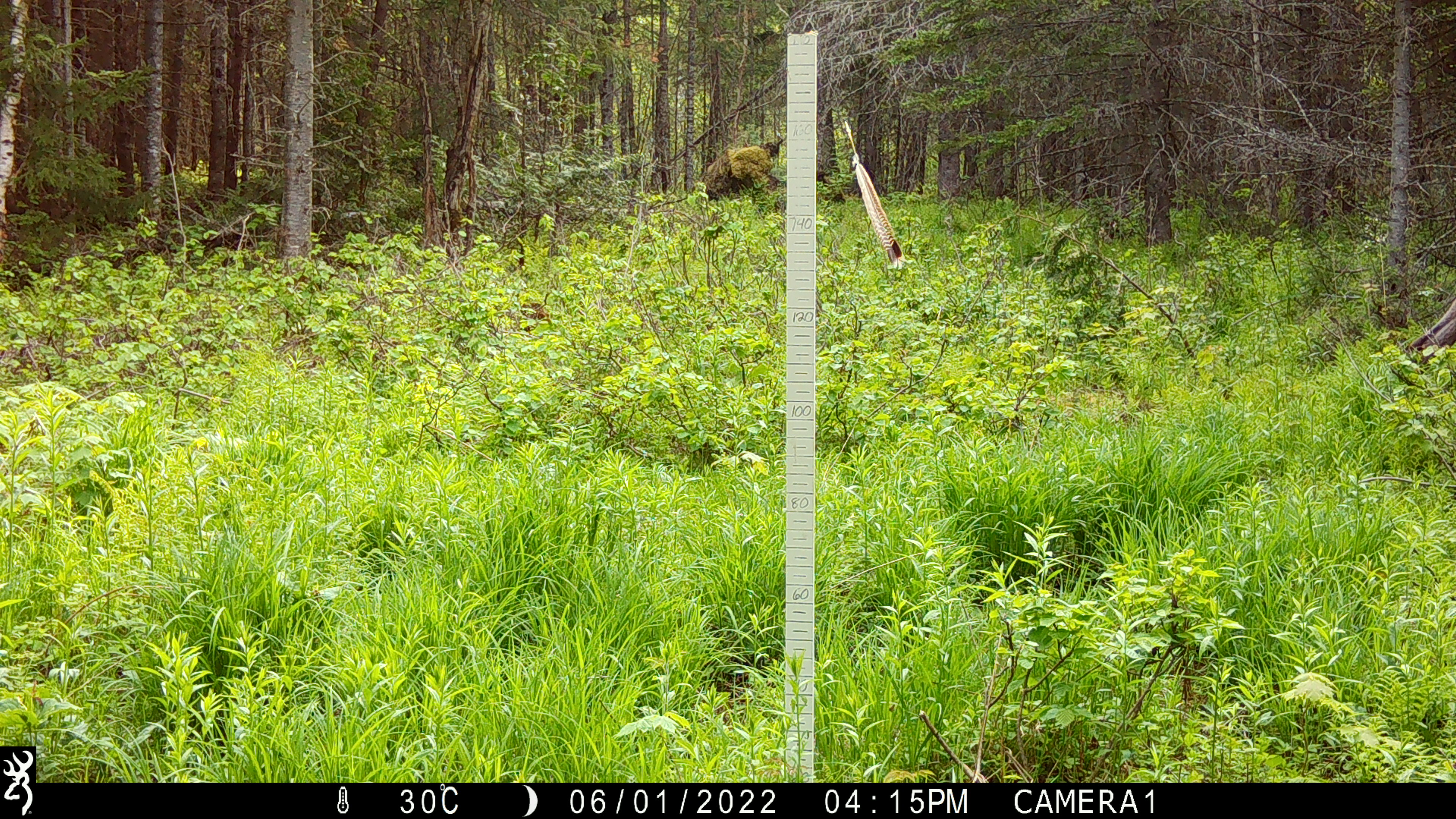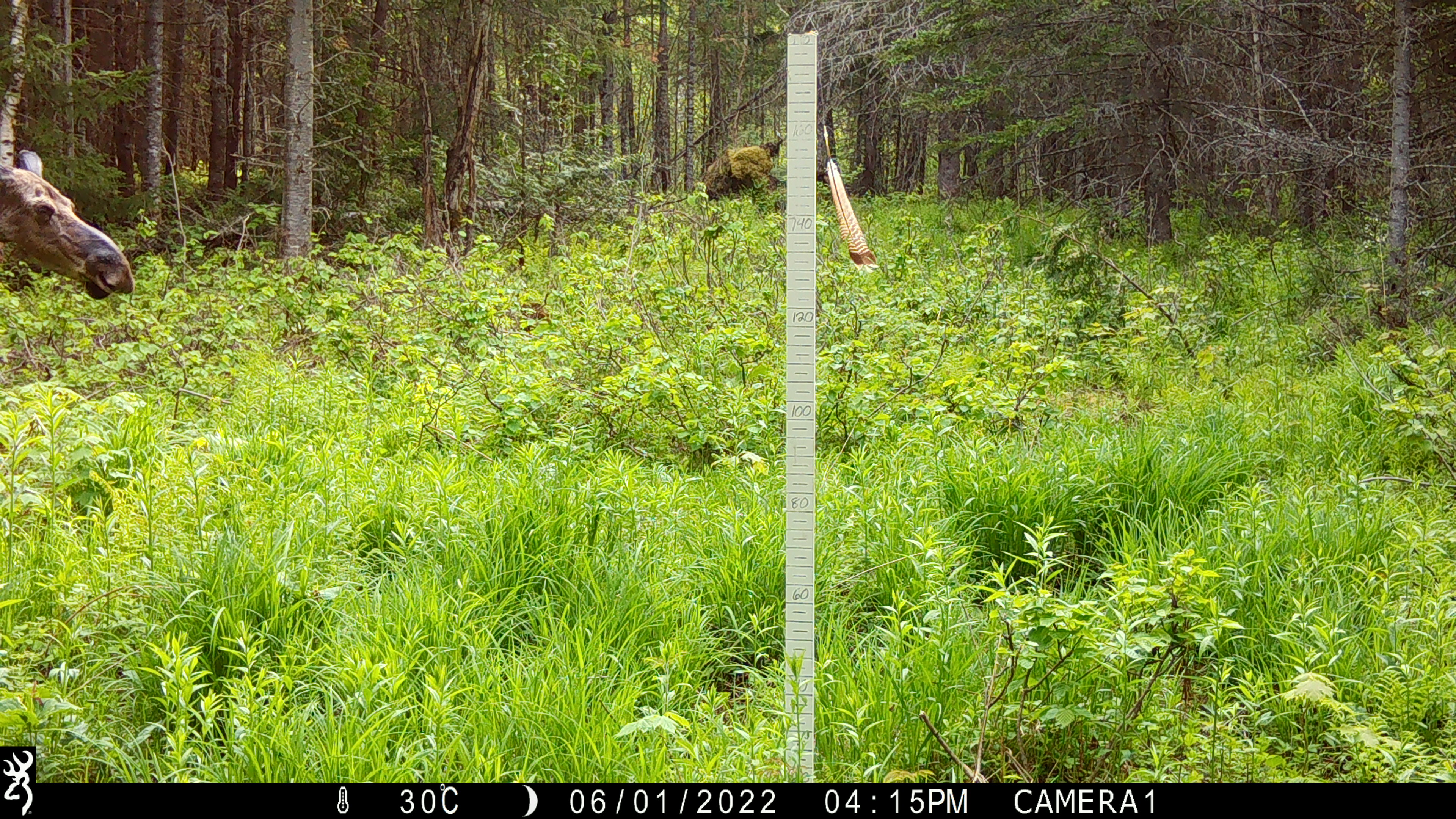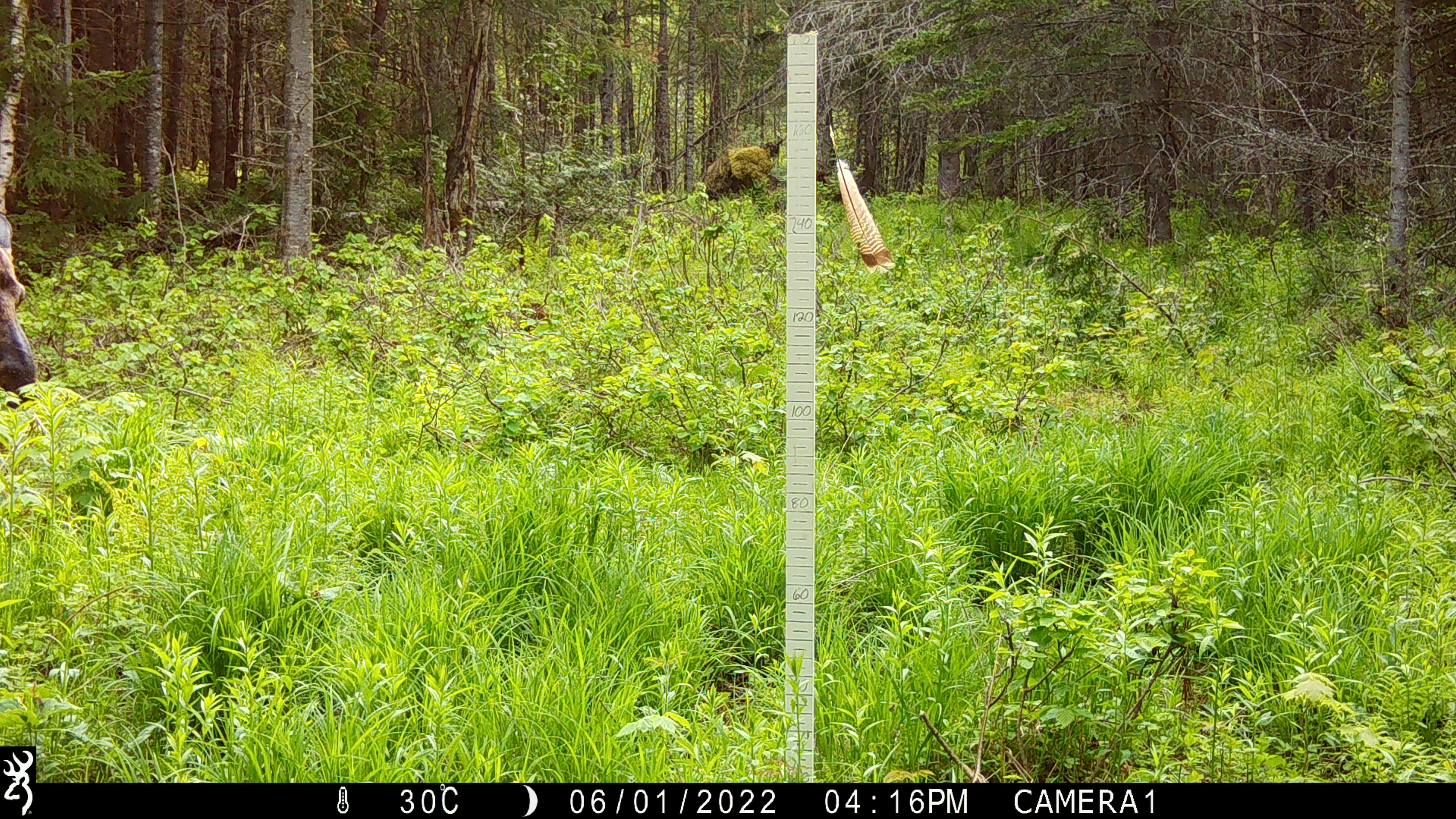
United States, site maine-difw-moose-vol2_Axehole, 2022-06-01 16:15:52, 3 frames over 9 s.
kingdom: Animalia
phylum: Chordata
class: Mammalia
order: Artiodactyla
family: Cervidae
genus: Alces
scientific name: Alces alces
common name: moose